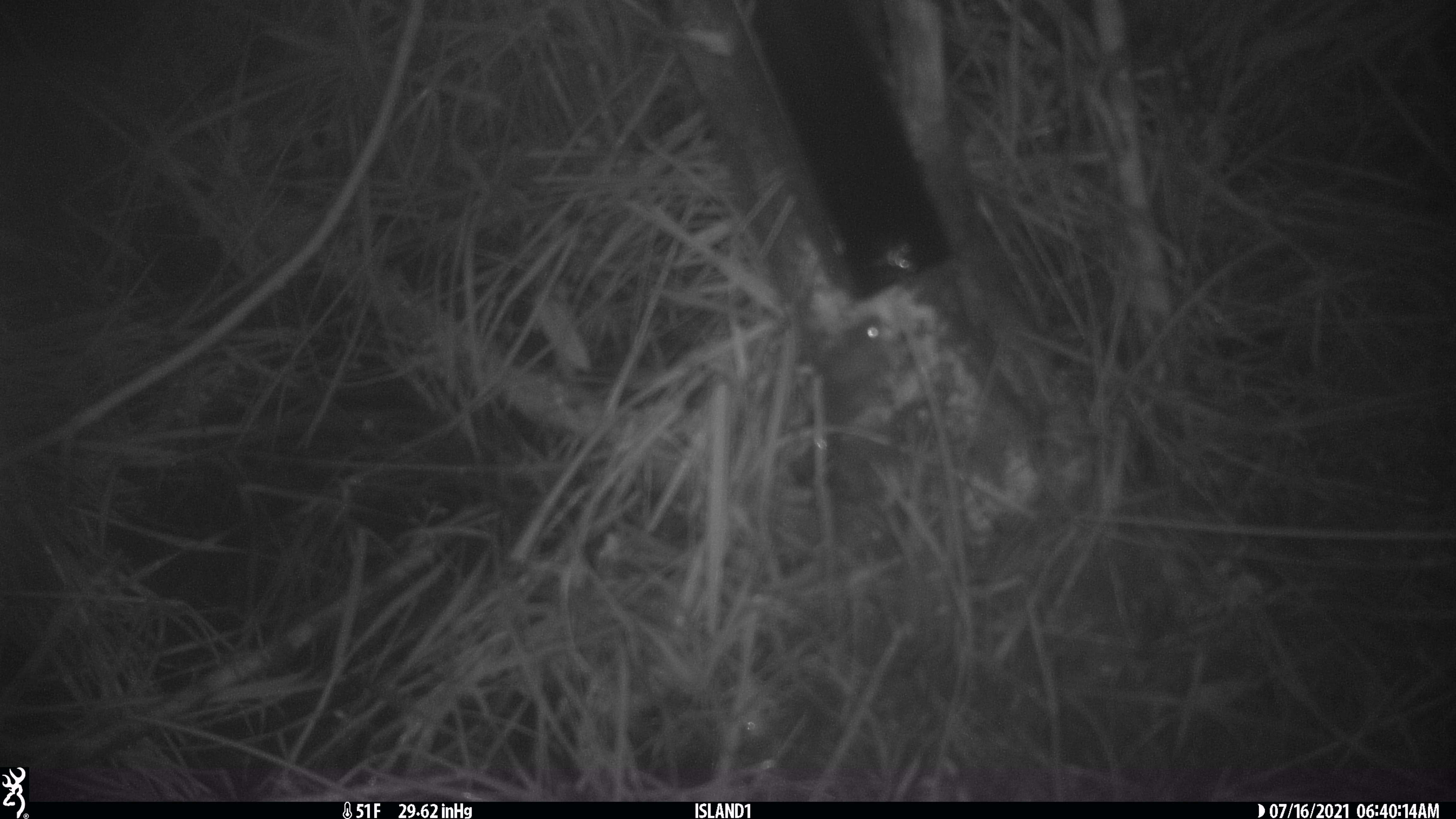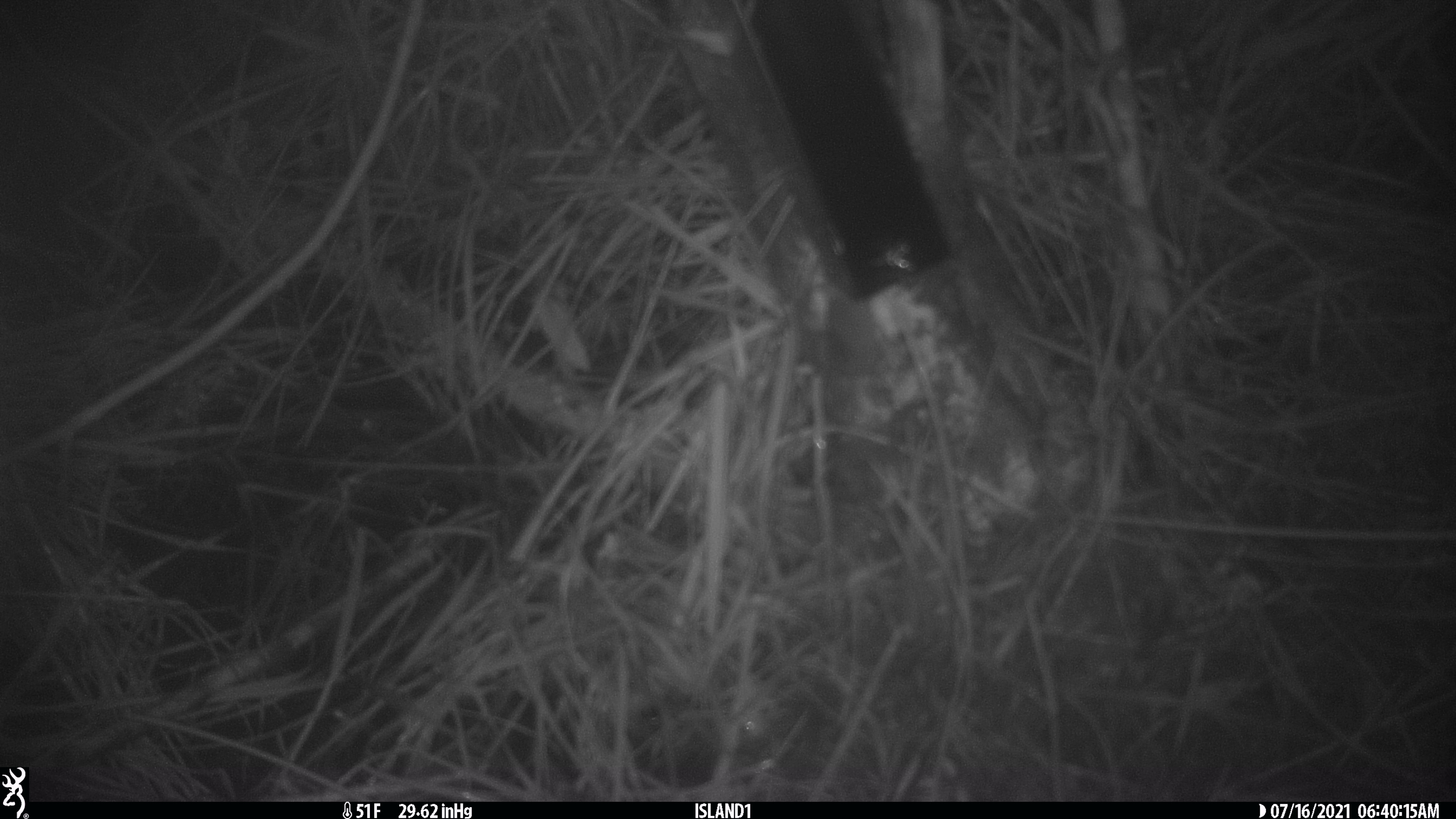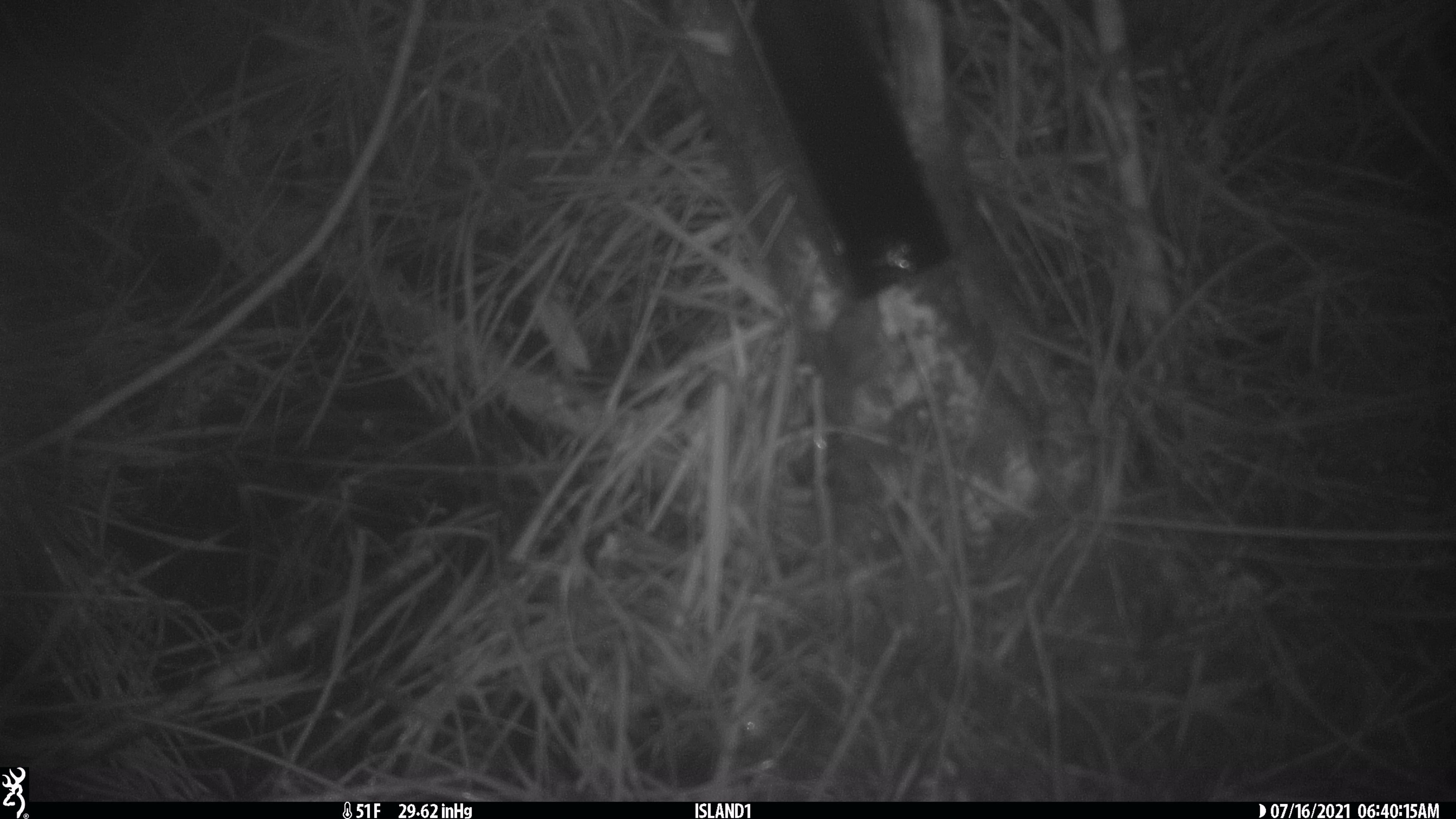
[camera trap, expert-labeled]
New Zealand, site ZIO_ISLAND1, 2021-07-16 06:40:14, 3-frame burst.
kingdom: Animalia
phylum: Chordata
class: Mammalia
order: Rodentia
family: Muridae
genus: Mus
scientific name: Mus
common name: mouse